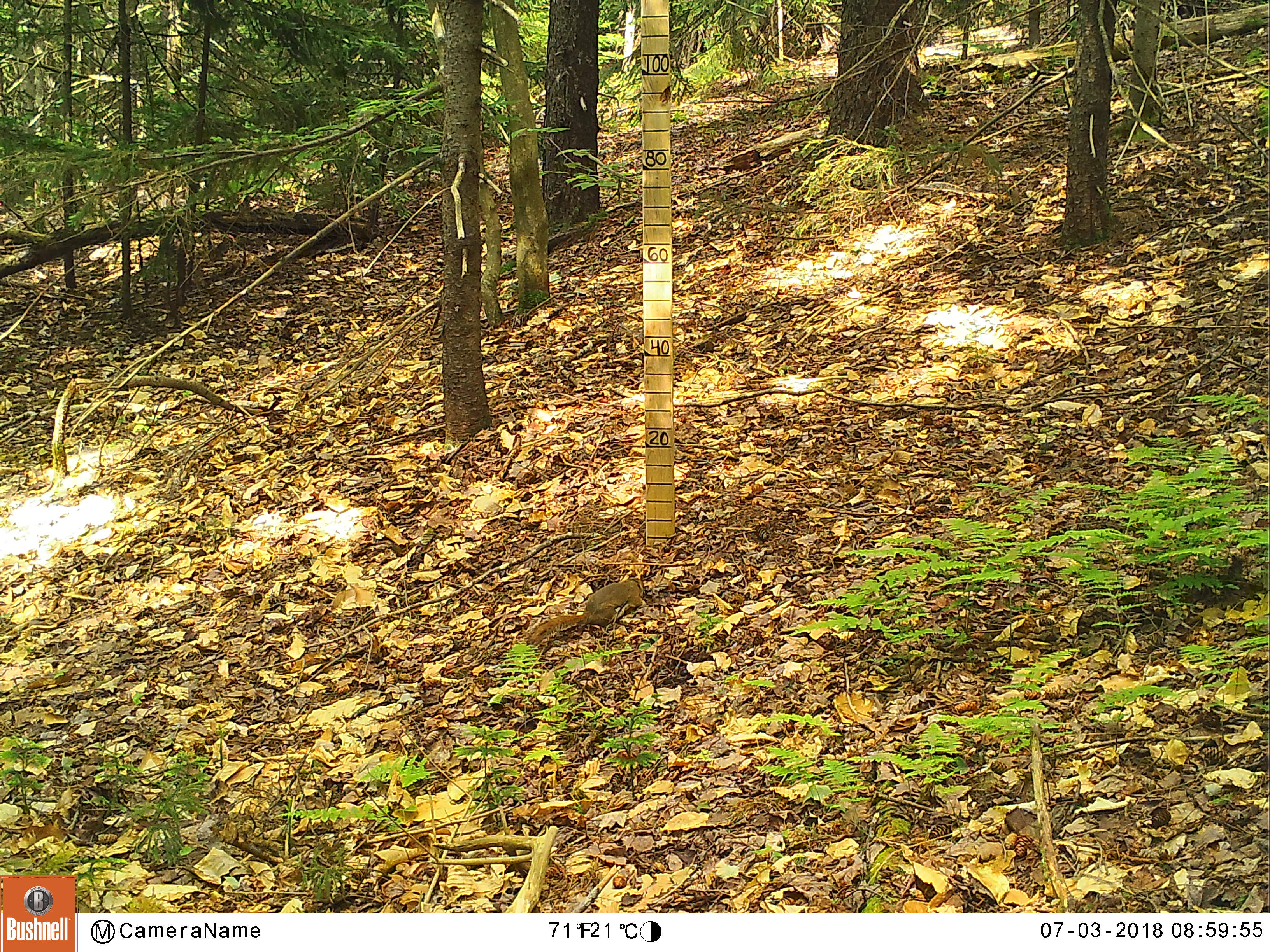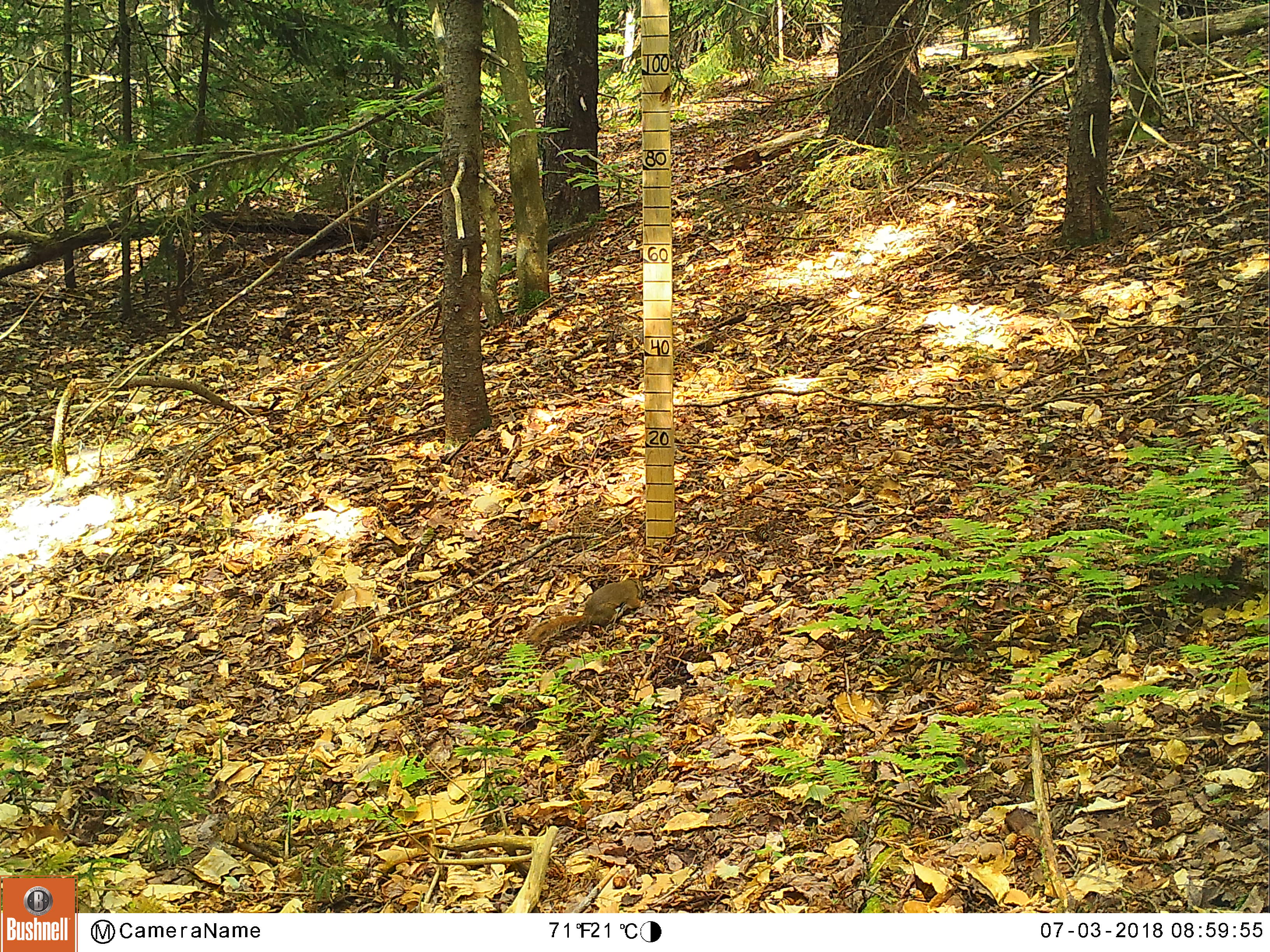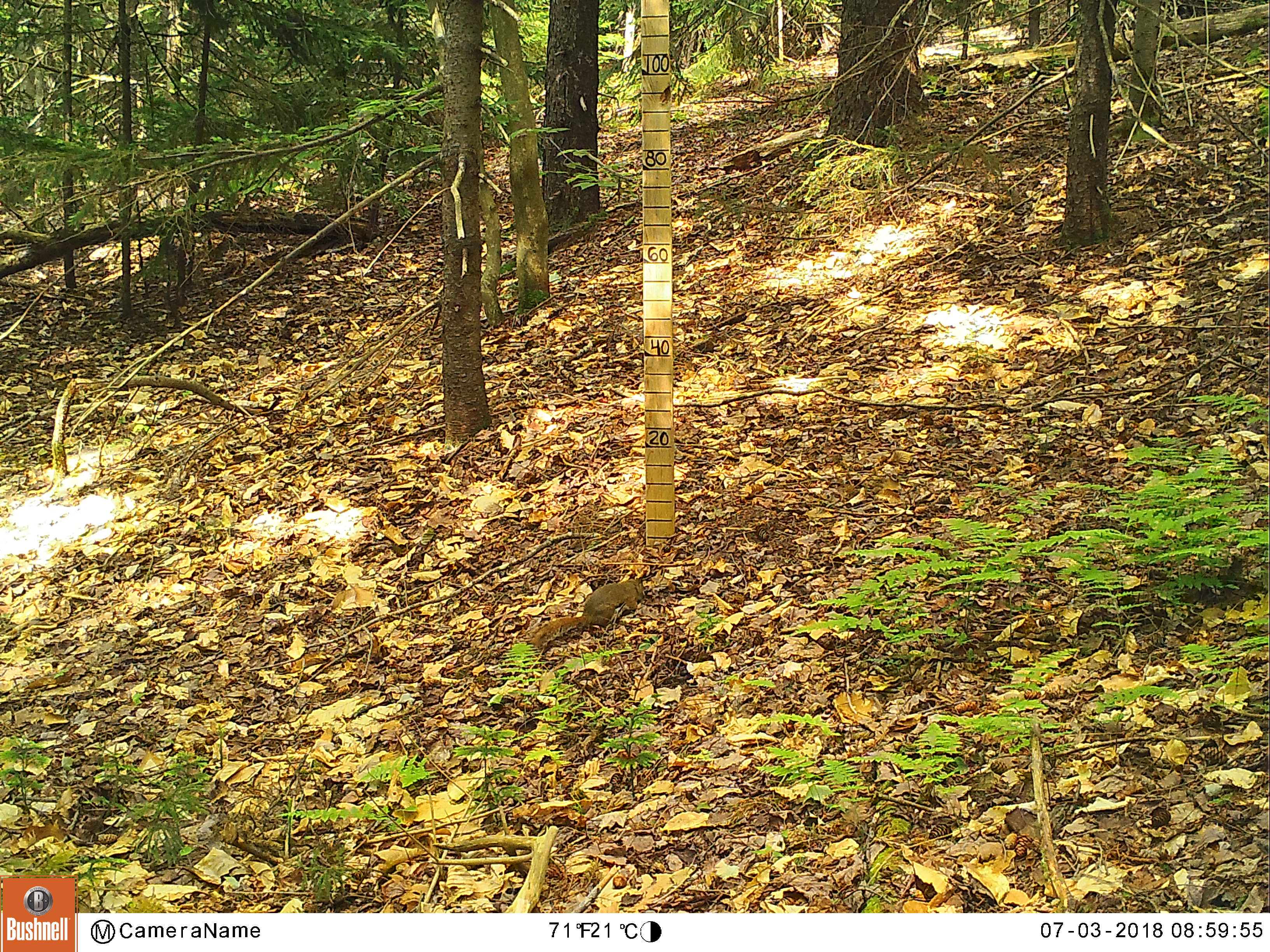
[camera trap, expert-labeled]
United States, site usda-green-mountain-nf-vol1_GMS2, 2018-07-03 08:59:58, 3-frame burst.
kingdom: Animalia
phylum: Chordata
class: Mammalia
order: Rodentia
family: Sciuridae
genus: Tamiasciurus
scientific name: Tamiasciurus hudsonicus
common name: red squirrel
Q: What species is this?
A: Red squirrel (Tamiasciurus hudsonicus).